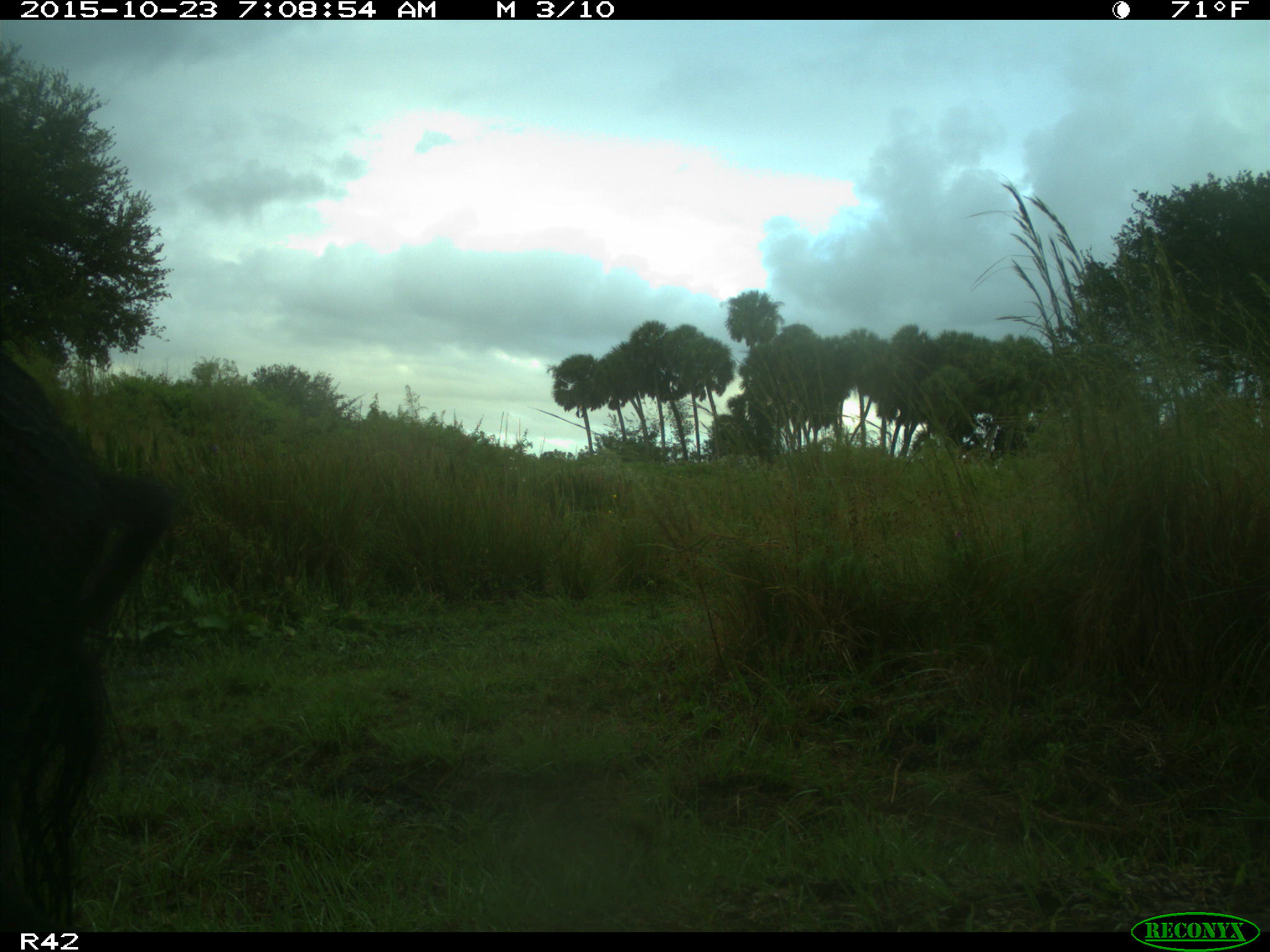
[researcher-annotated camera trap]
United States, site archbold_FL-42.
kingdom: Animalia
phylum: Chordata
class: Mammalia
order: Artiodactyla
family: Suidae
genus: Sus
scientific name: Sus scrofa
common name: wild boar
Sus scrofa (wild boar).